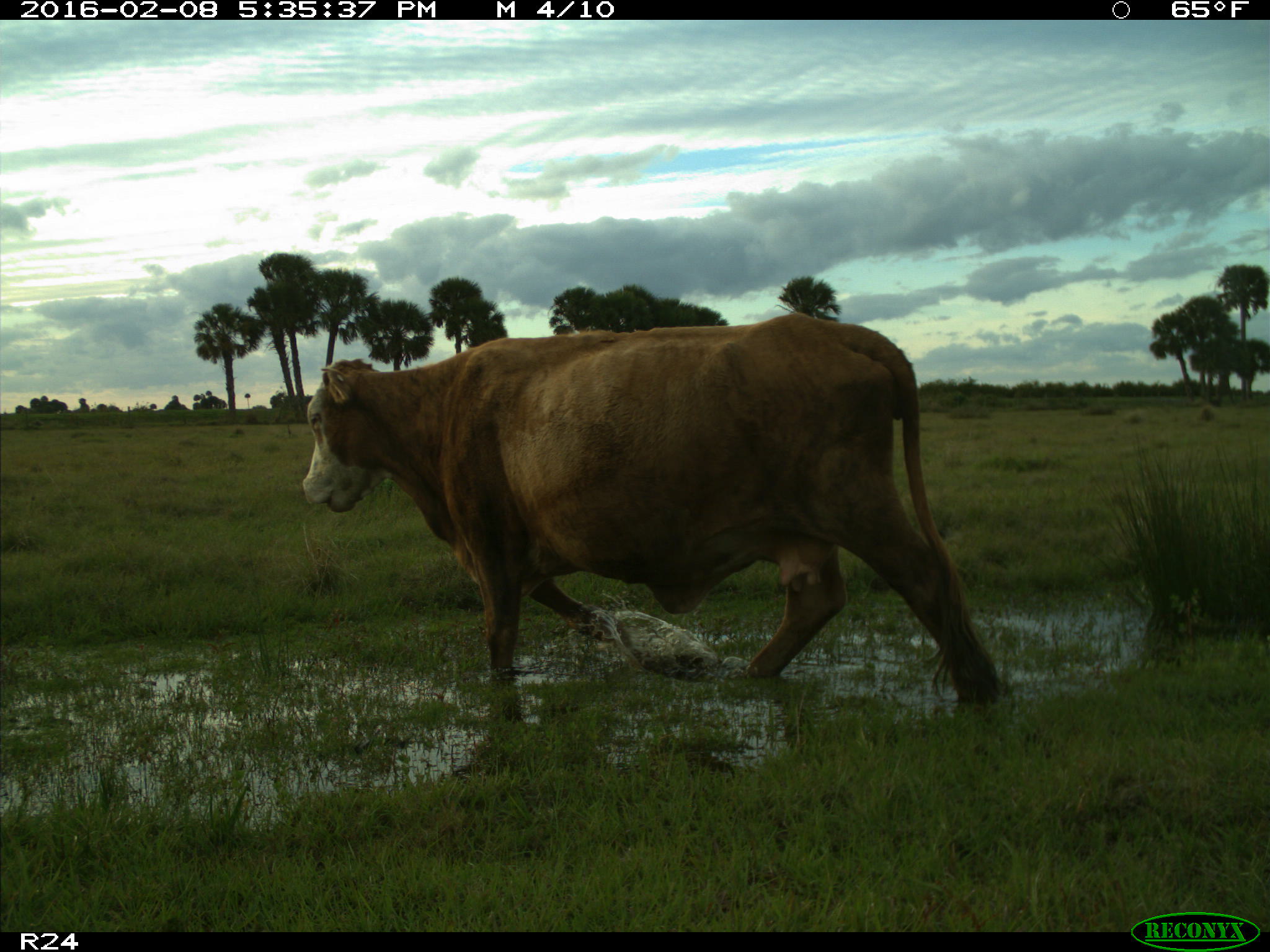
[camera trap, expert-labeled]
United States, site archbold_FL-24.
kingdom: Animalia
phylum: Chordata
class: Mammalia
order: Artiodactyla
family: Bovidae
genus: Bos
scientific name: Bos taurus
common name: domestic cow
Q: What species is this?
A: Bos taurus (domestic cow).